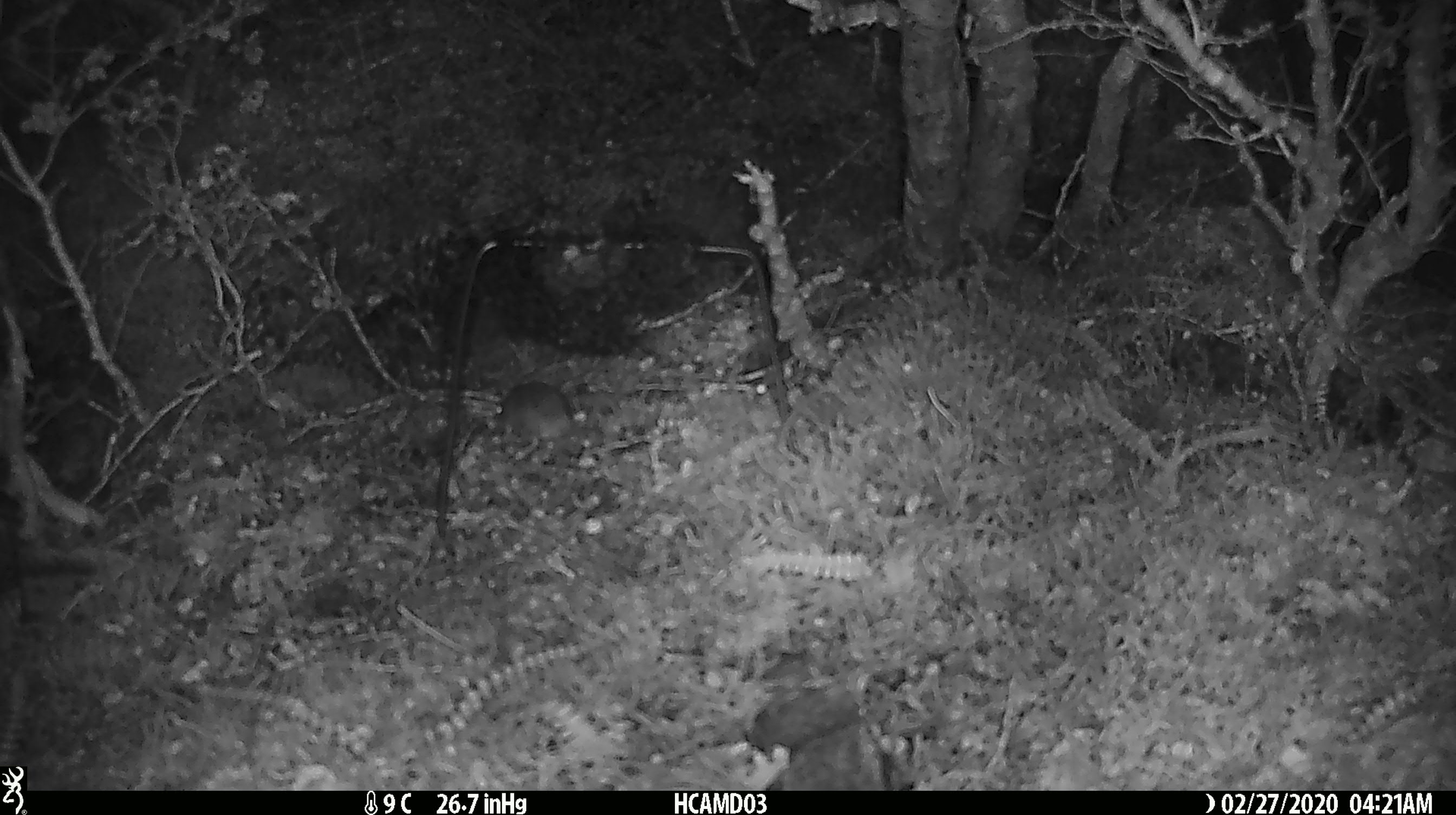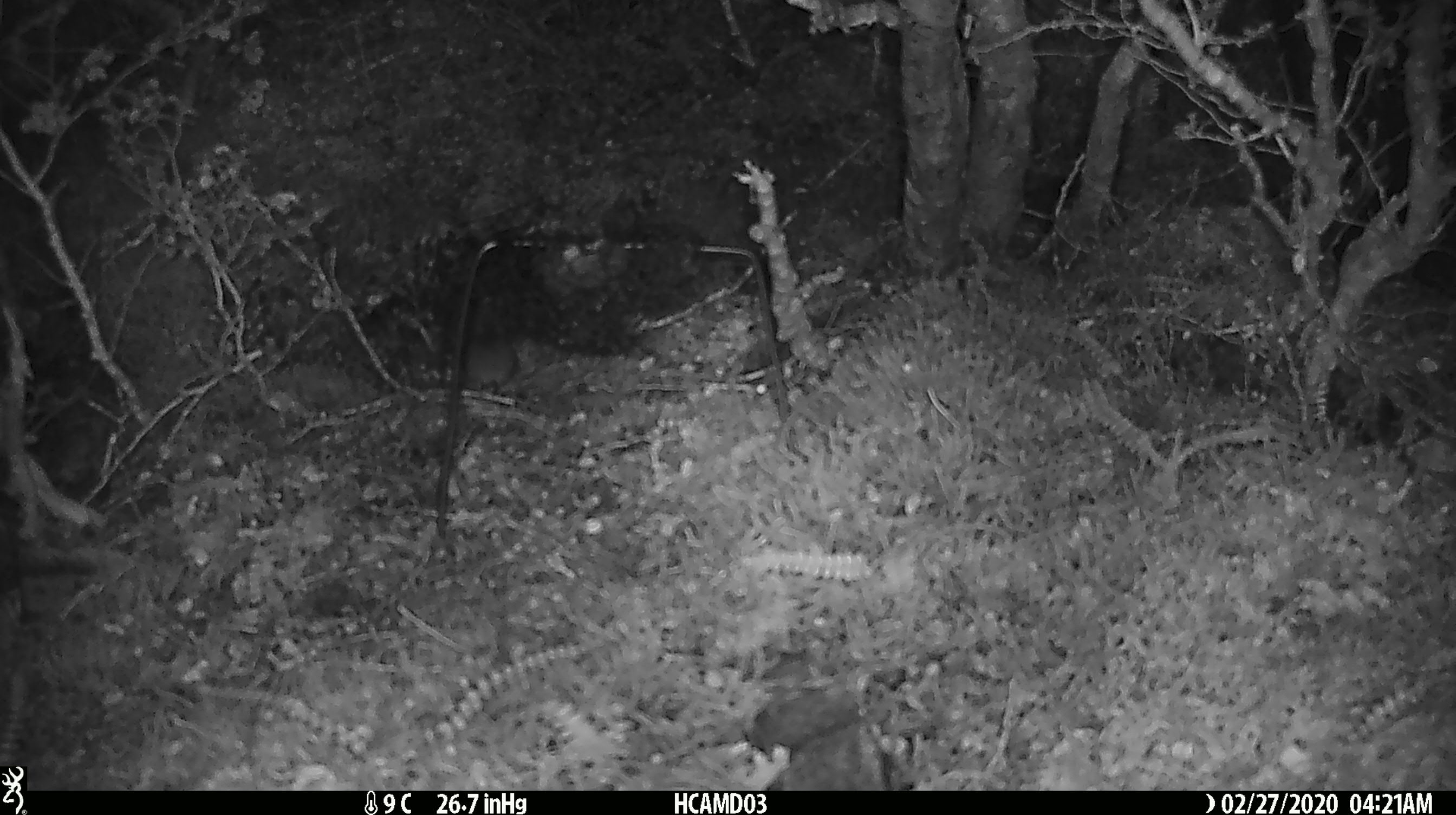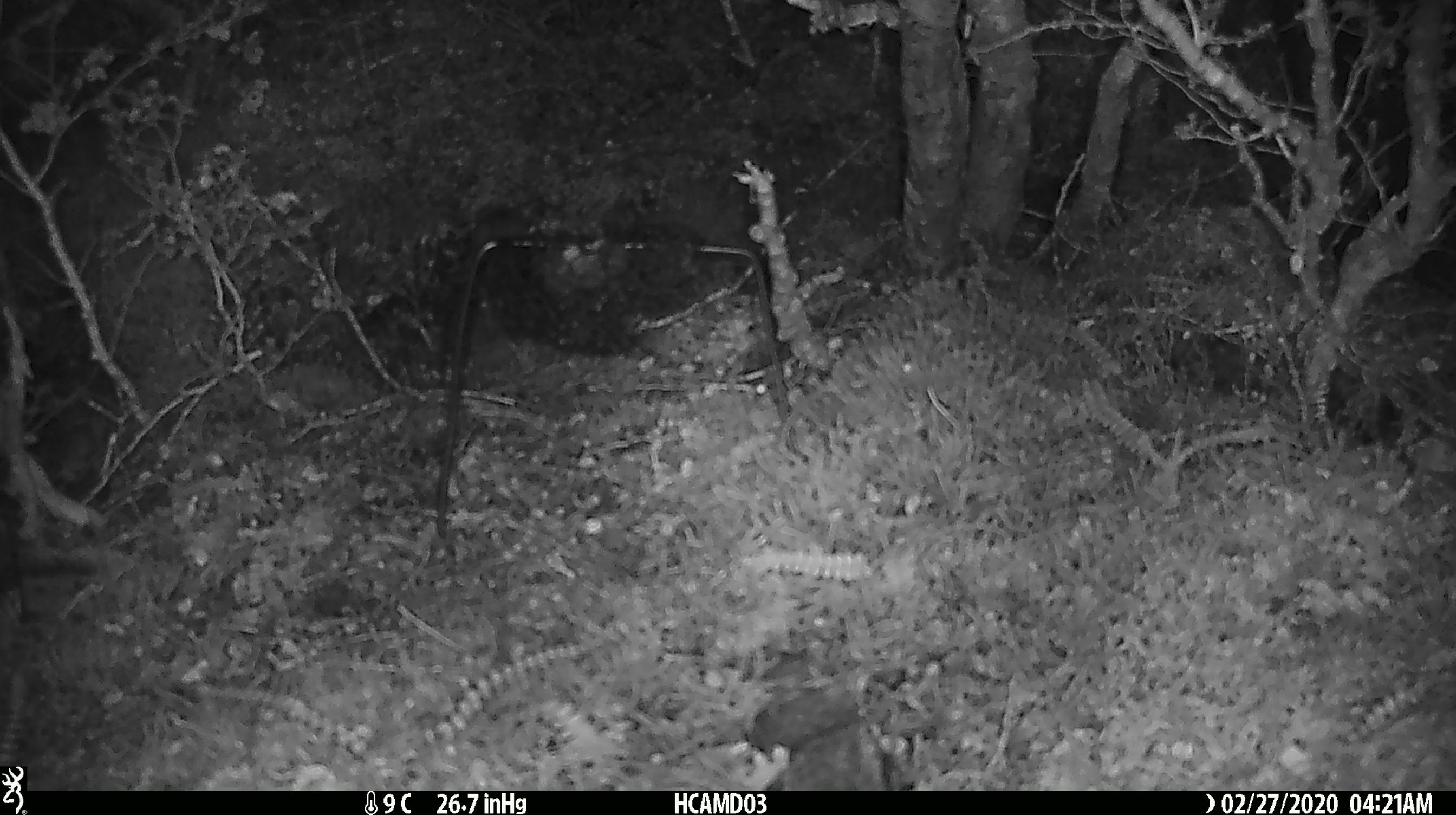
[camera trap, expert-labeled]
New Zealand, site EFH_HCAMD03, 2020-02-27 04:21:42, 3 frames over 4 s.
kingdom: Animalia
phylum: Chordata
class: Mammalia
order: Rodentia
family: Muridae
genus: Mus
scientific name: Mus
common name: mouse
Mouse (Mus).